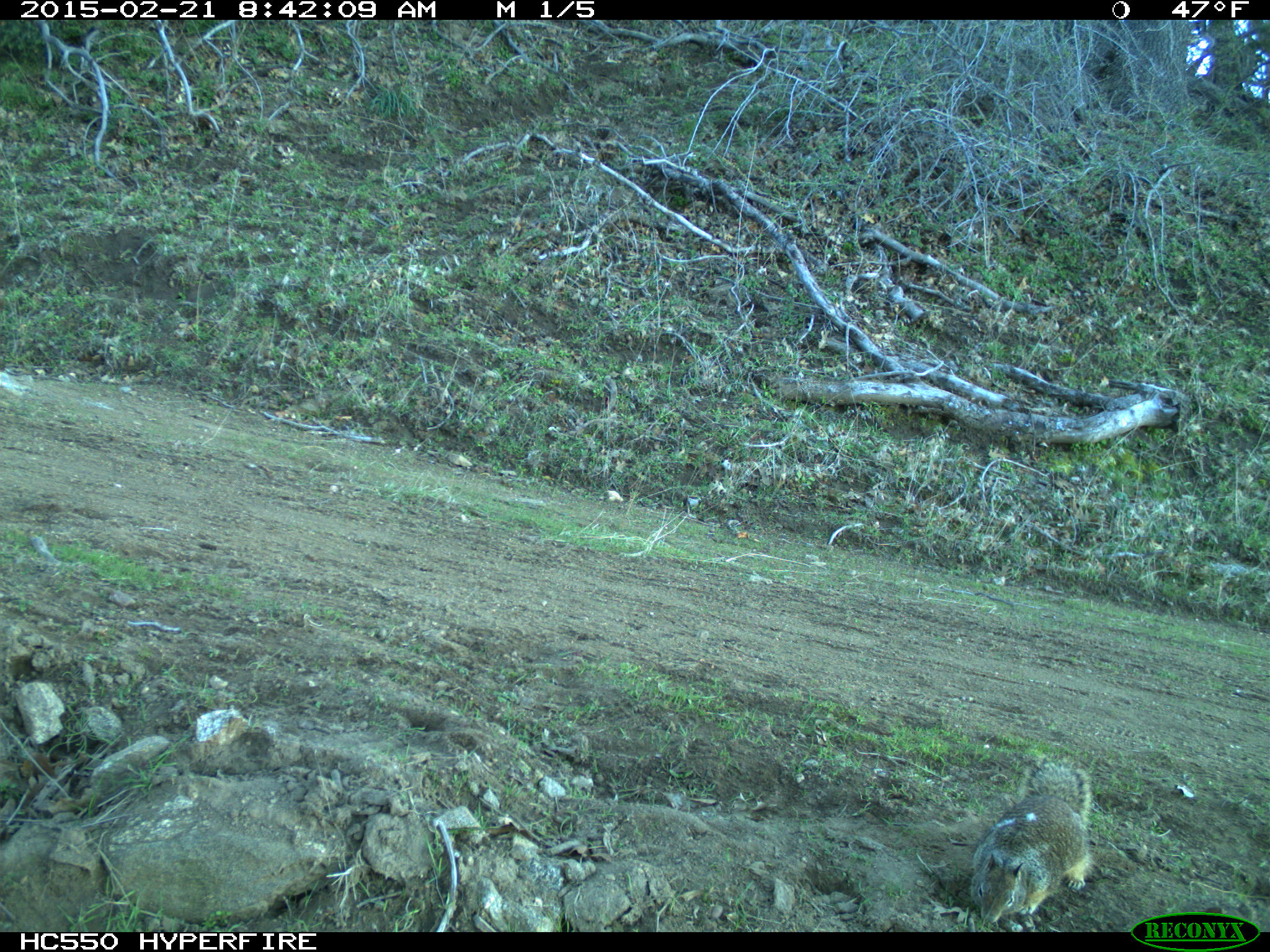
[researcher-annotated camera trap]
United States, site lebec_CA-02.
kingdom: Animalia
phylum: Chordata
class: Mammalia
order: Rodentia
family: Sciuridae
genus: Otospermophilus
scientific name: Otospermophilus beecheyi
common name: california ground squirrel